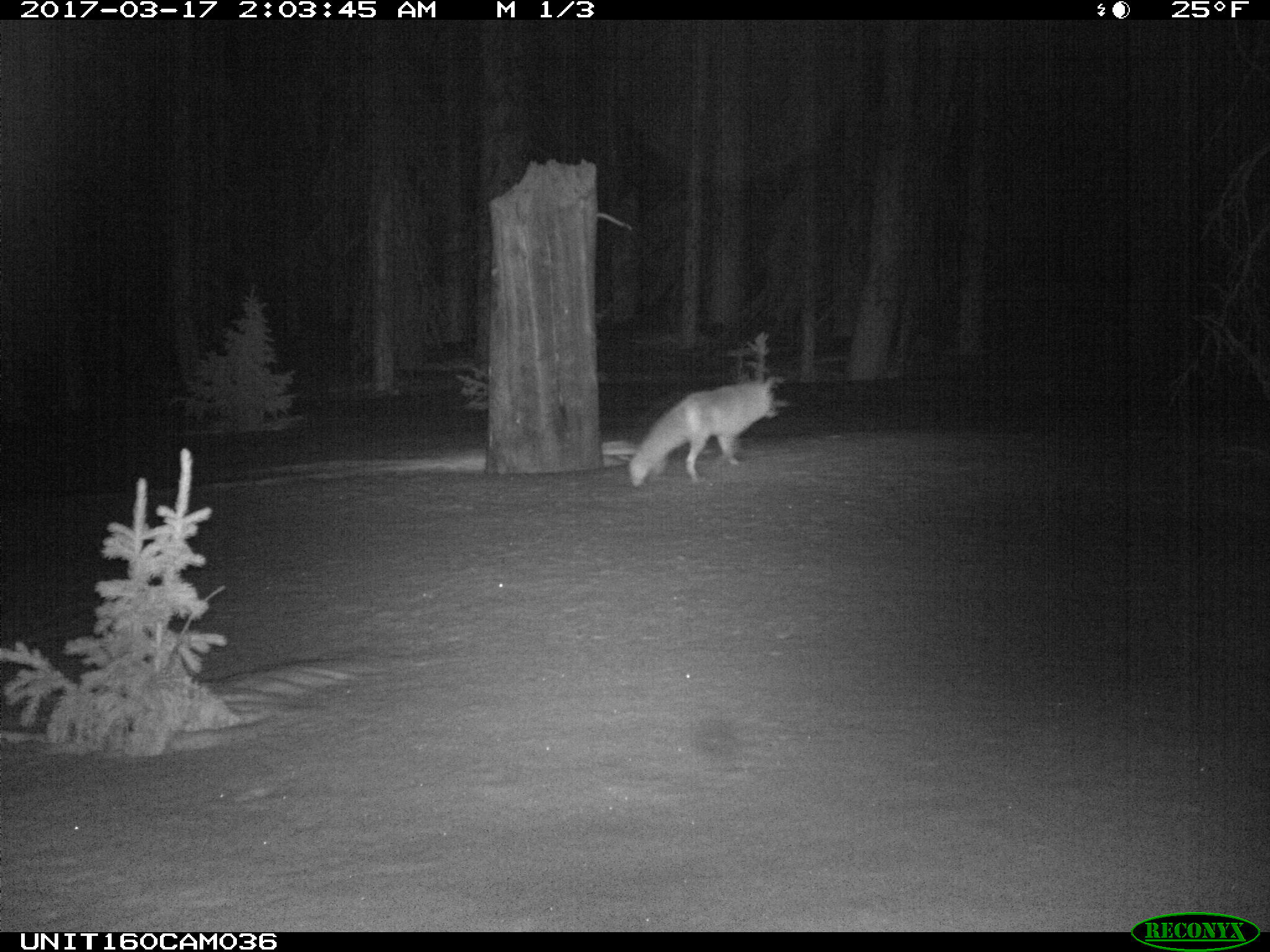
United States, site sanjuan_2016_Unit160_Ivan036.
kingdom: Animalia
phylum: Chordata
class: Mammalia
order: Carnivora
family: Canidae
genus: Vulpes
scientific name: Vulpes vulpes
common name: red fox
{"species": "Vulpes vulpes (red fox)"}